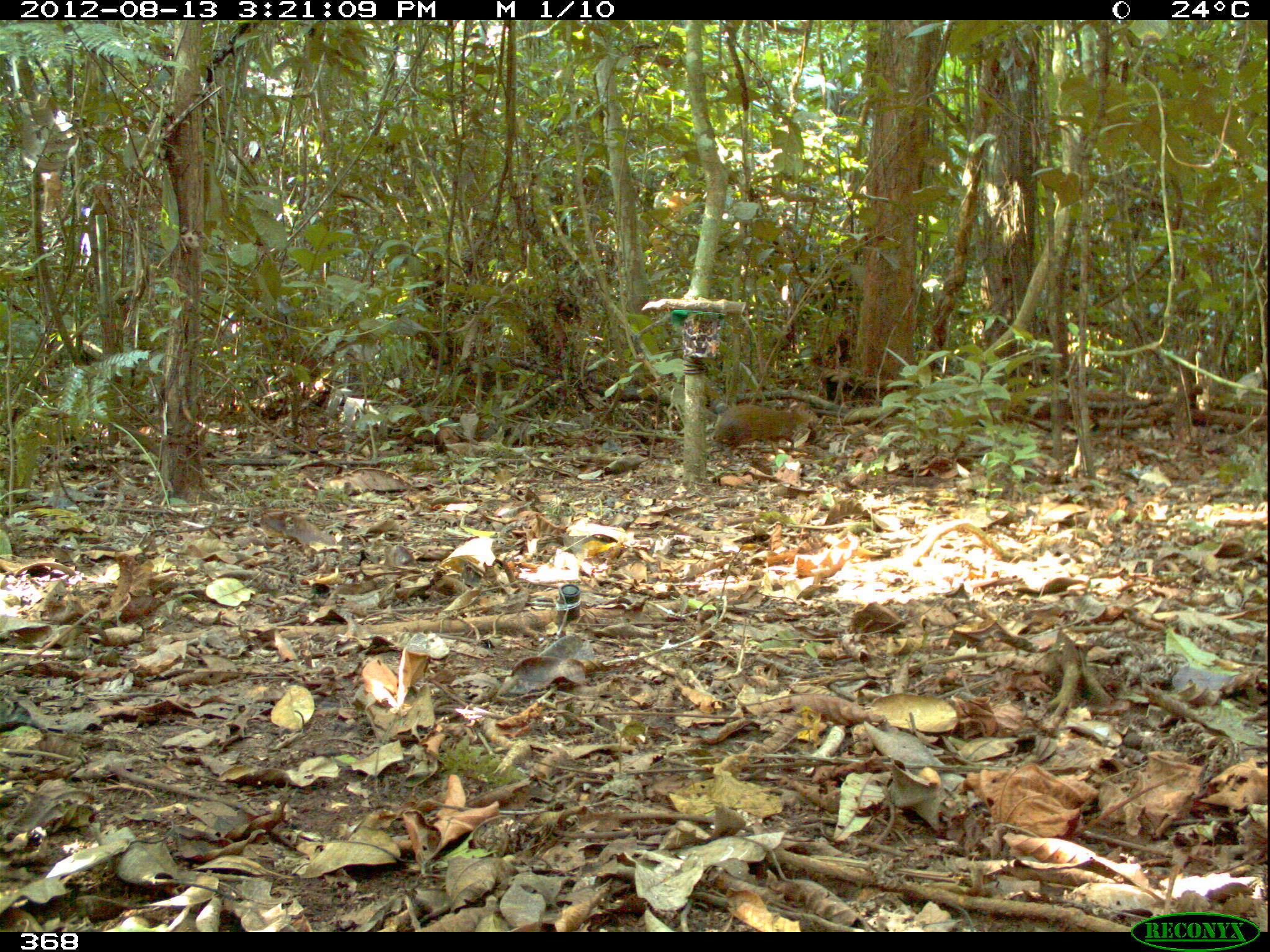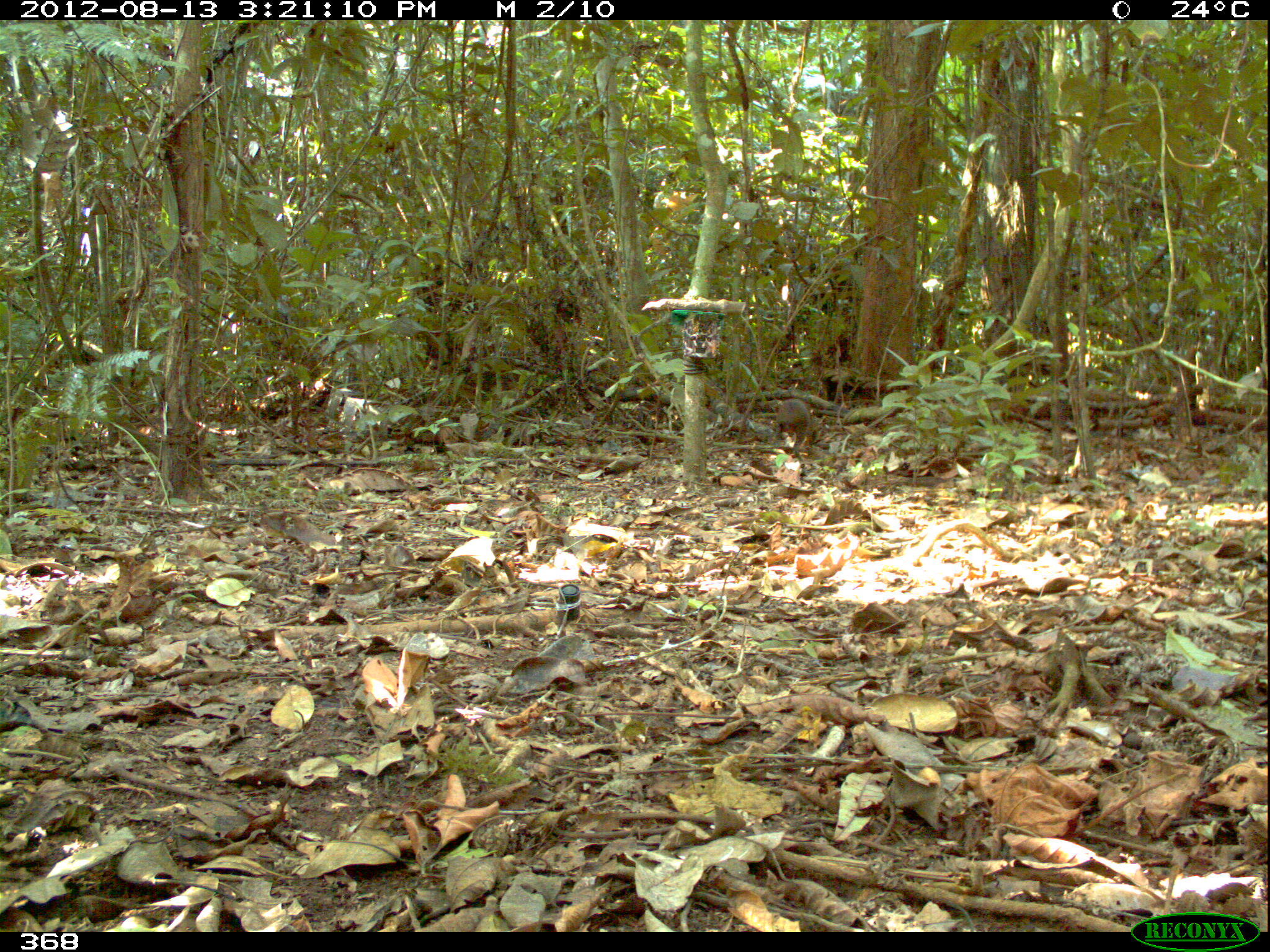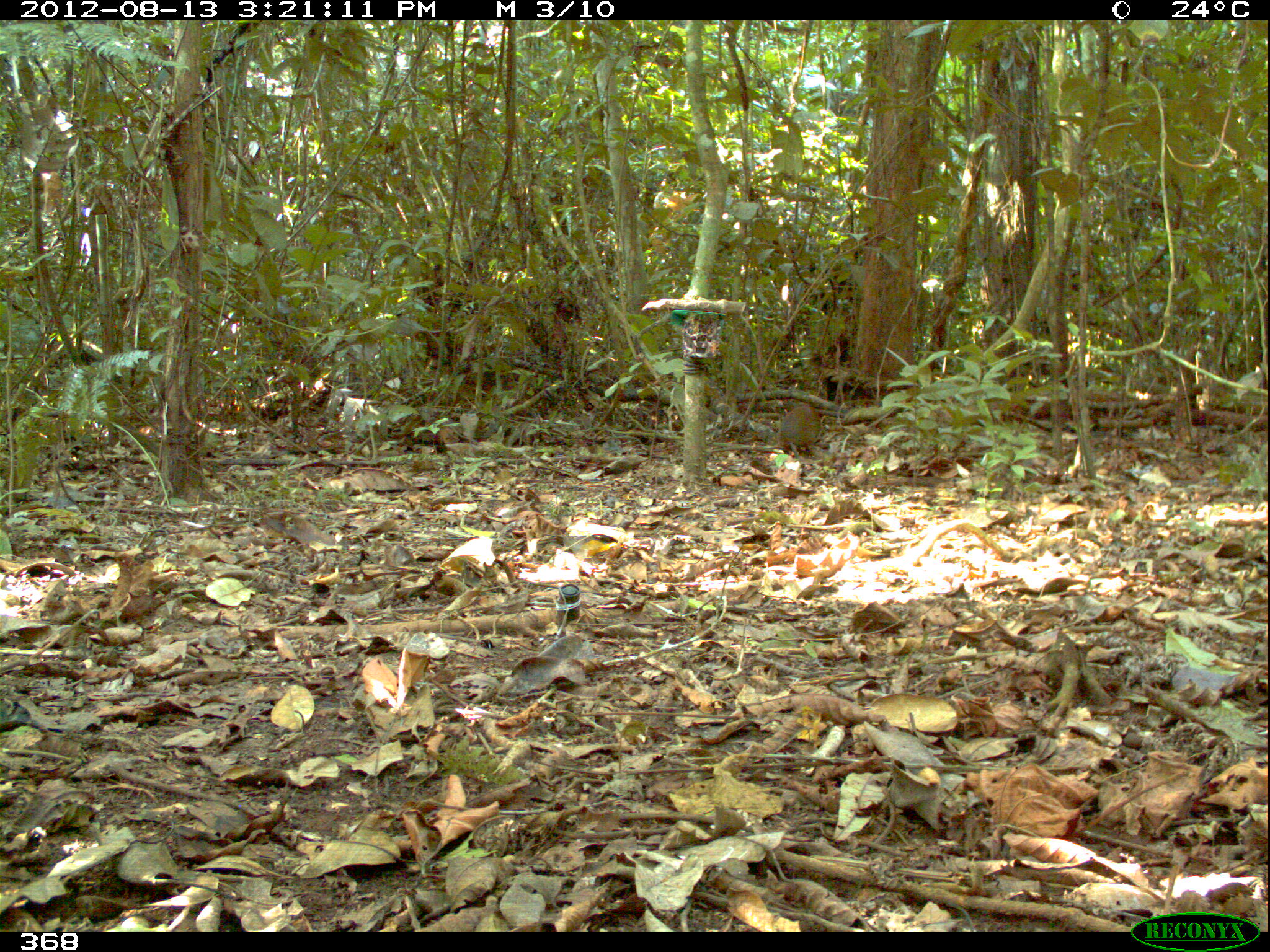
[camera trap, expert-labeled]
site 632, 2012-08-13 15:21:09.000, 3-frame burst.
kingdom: Animalia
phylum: Chordata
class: Mammalia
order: Rodentia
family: Dasyproctidae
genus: Dasyprocta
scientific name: Dasyprocta punctata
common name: central american agouti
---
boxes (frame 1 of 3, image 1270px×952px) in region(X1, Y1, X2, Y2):
dasyprocta punctata: region(713, 400, 818, 456)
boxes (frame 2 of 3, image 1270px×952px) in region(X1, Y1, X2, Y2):
dasyprocta punctata: region(772, 398, 820, 457)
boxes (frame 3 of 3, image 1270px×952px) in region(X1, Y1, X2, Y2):
dasyprocta punctata: region(776, 403, 821, 464)